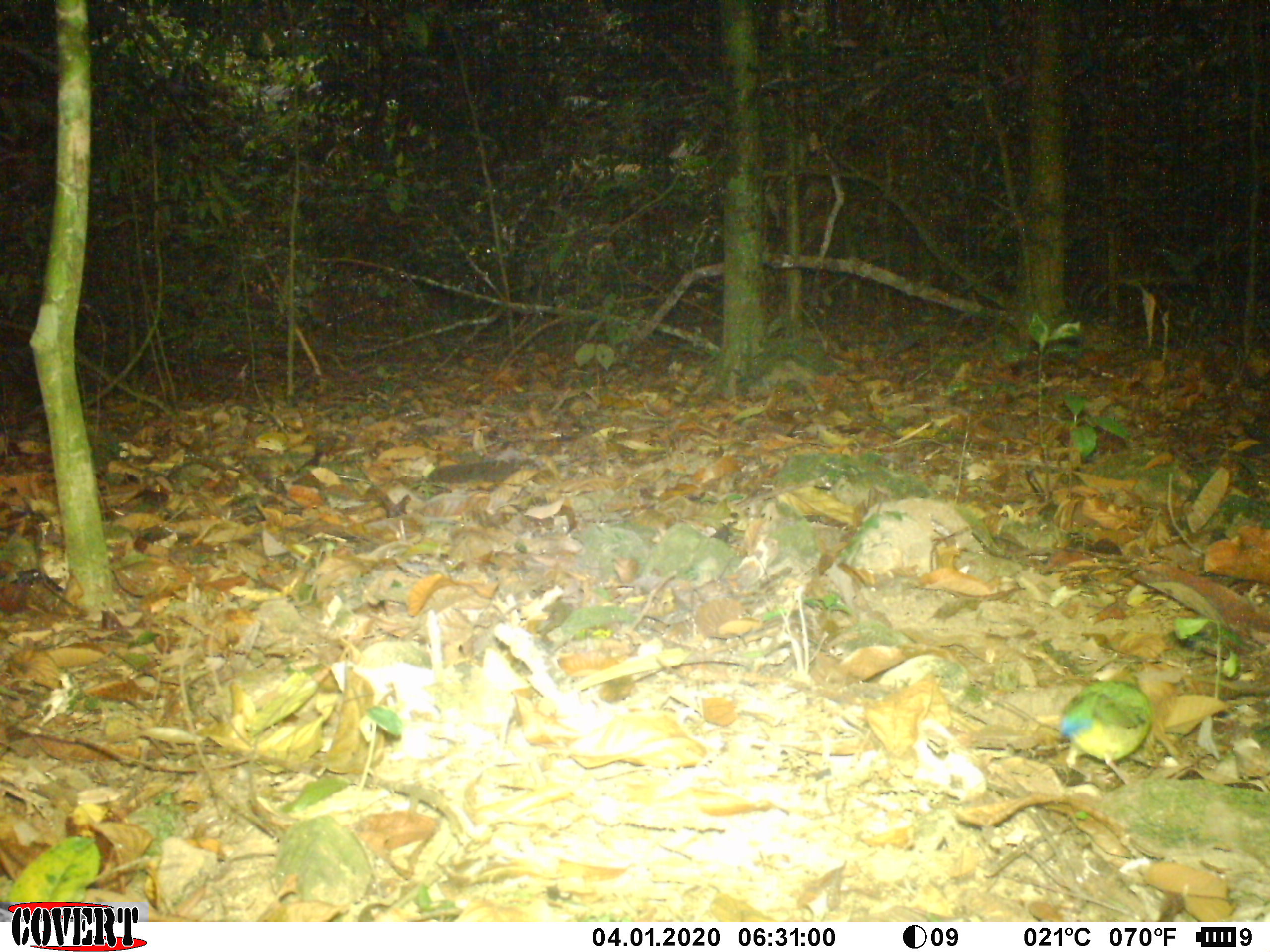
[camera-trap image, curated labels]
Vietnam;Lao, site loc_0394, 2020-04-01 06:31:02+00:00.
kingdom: Animalia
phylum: Chordata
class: Aves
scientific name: Aves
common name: bird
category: unidentified bird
Unidentified bird (bird) (Aves). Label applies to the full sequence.